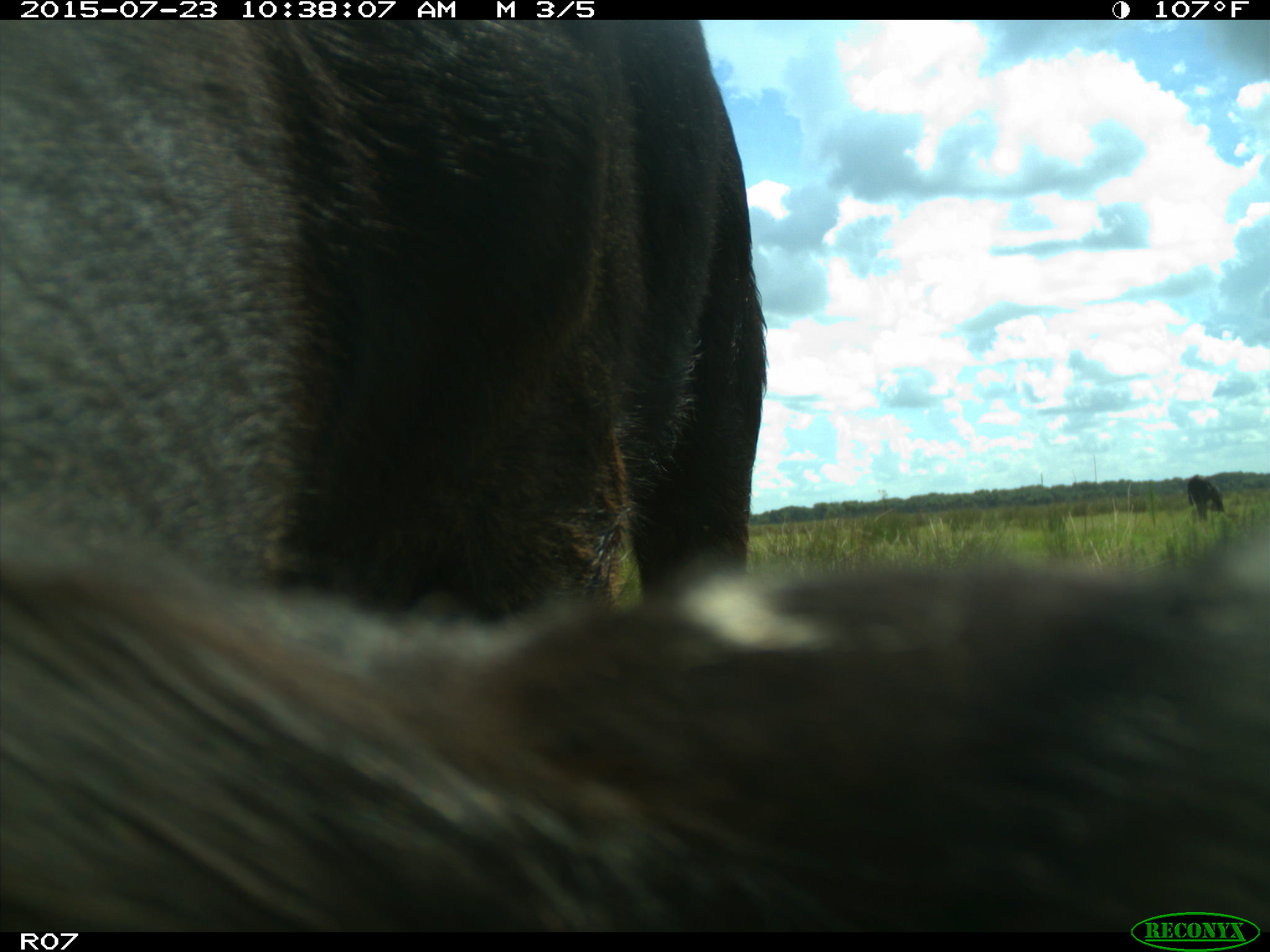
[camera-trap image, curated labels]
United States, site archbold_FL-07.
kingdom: Animalia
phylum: Chordata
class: Mammalia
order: Artiodactyla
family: Bovidae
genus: Bos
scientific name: Bos taurus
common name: domestic cow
Bos taurus (domestic cow).